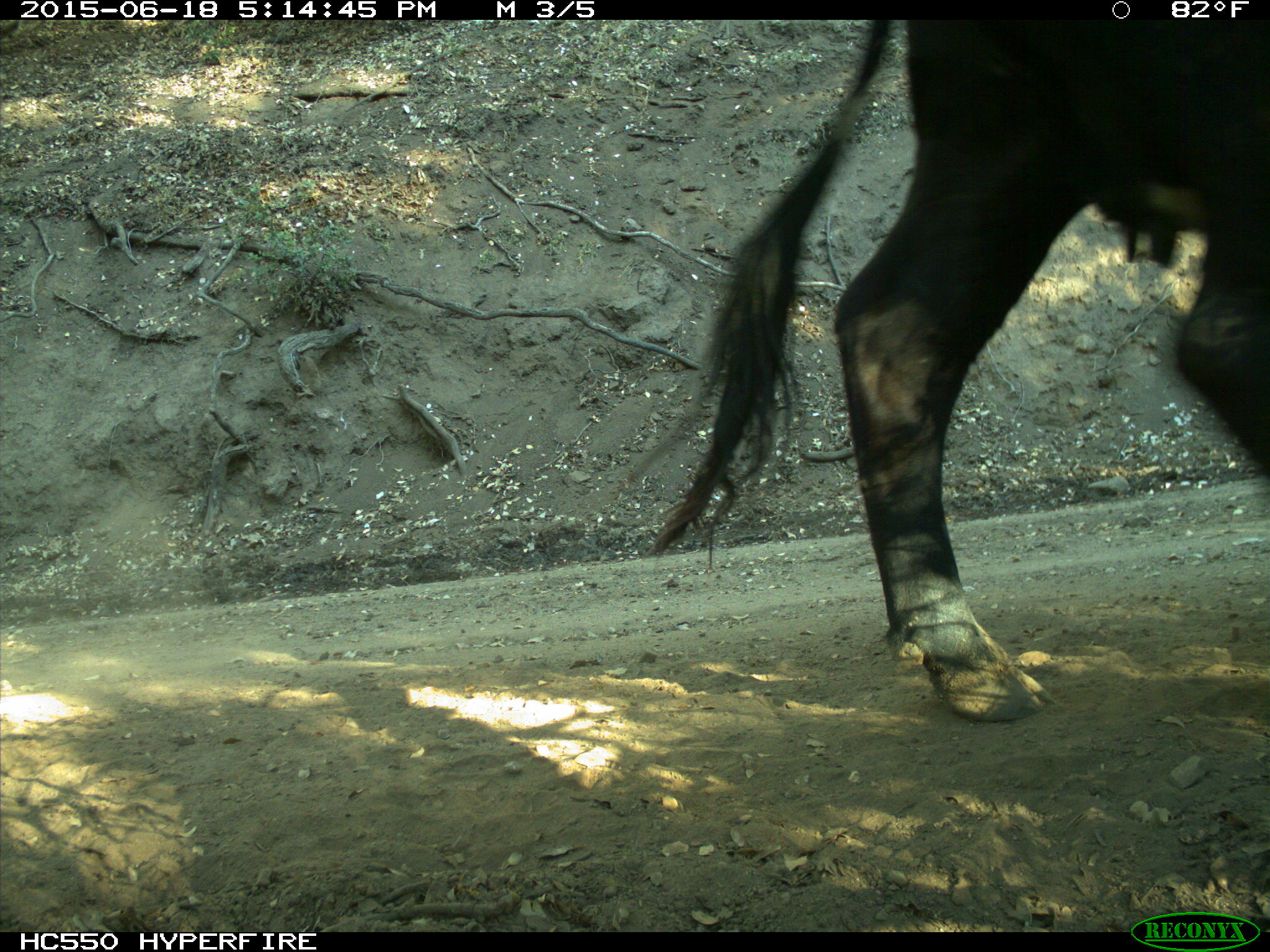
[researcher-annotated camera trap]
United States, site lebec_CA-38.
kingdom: Animalia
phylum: Chordata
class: Mammalia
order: Artiodactyla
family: Bovidae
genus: Bos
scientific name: Bos taurus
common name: domestic cow